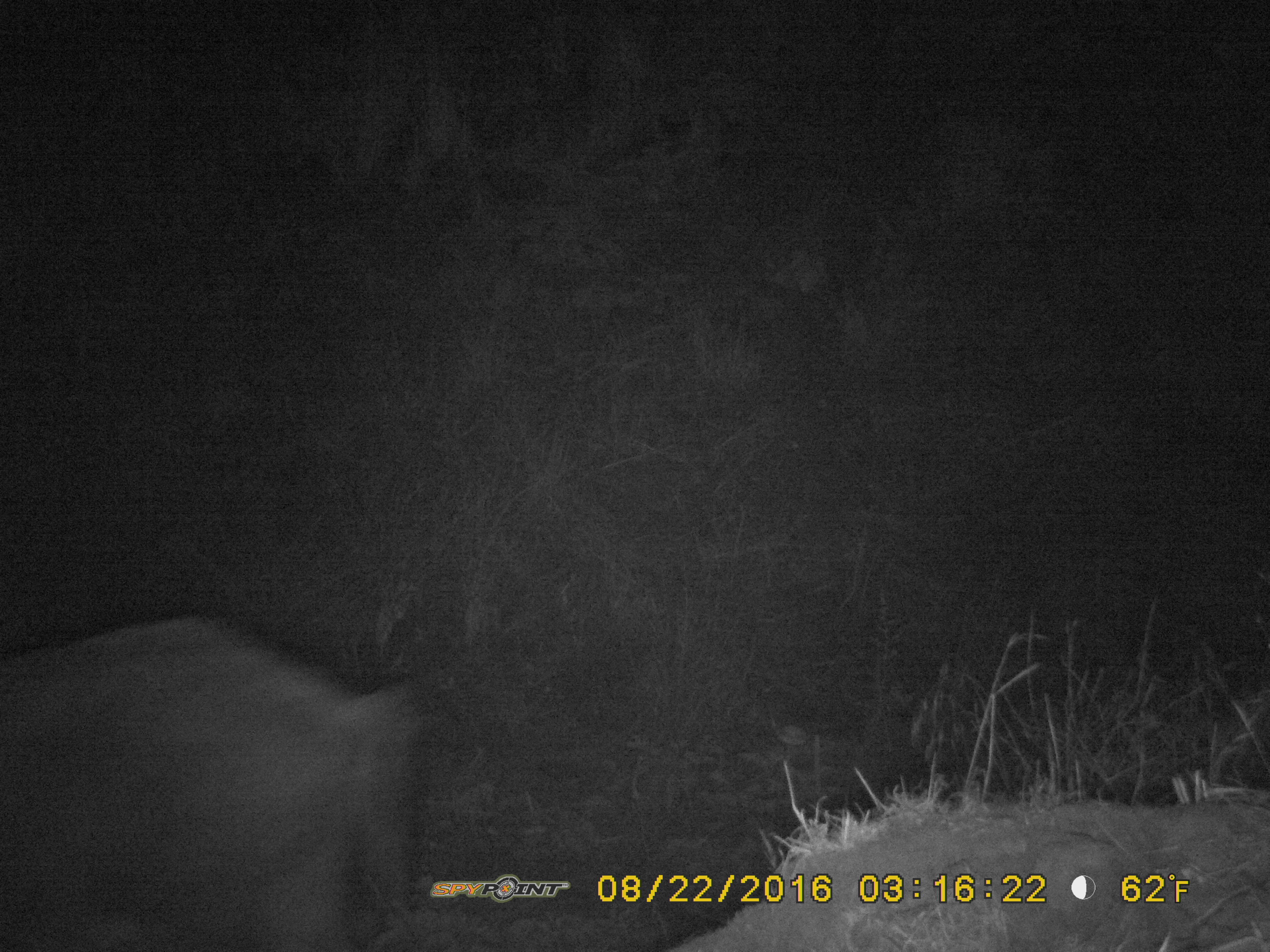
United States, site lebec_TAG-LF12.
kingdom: Animalia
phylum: Chordata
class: Mammalia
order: Artiodactyla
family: Suidae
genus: Sus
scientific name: Sus scrofa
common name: wild boar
Sus scrofa (wild boar).